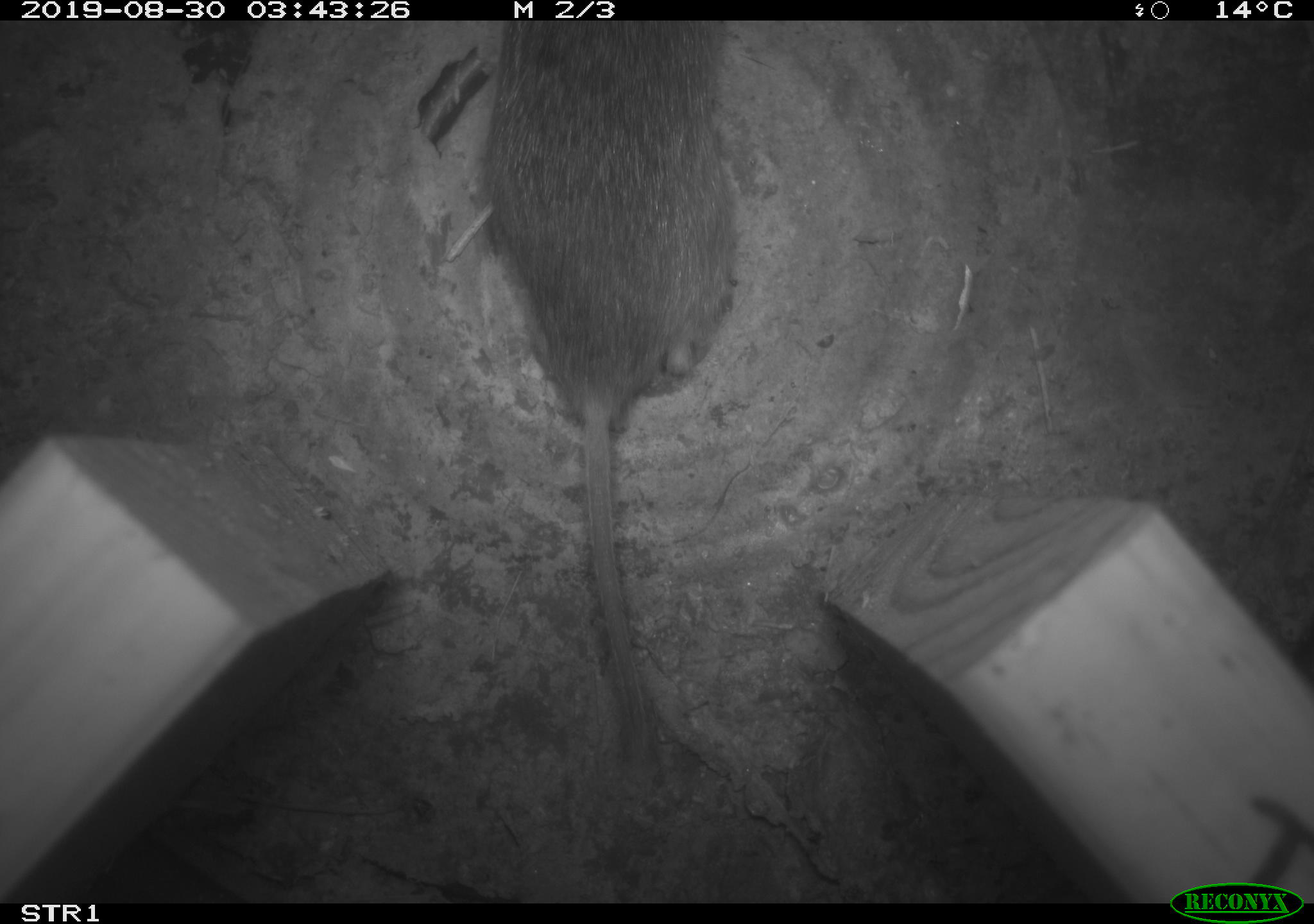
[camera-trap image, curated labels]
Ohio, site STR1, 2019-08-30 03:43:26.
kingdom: Animalia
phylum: Chordata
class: Mammalia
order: Rodentia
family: Cricetidae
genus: Microtus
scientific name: Microtus pennsylvanicus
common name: meadow vole